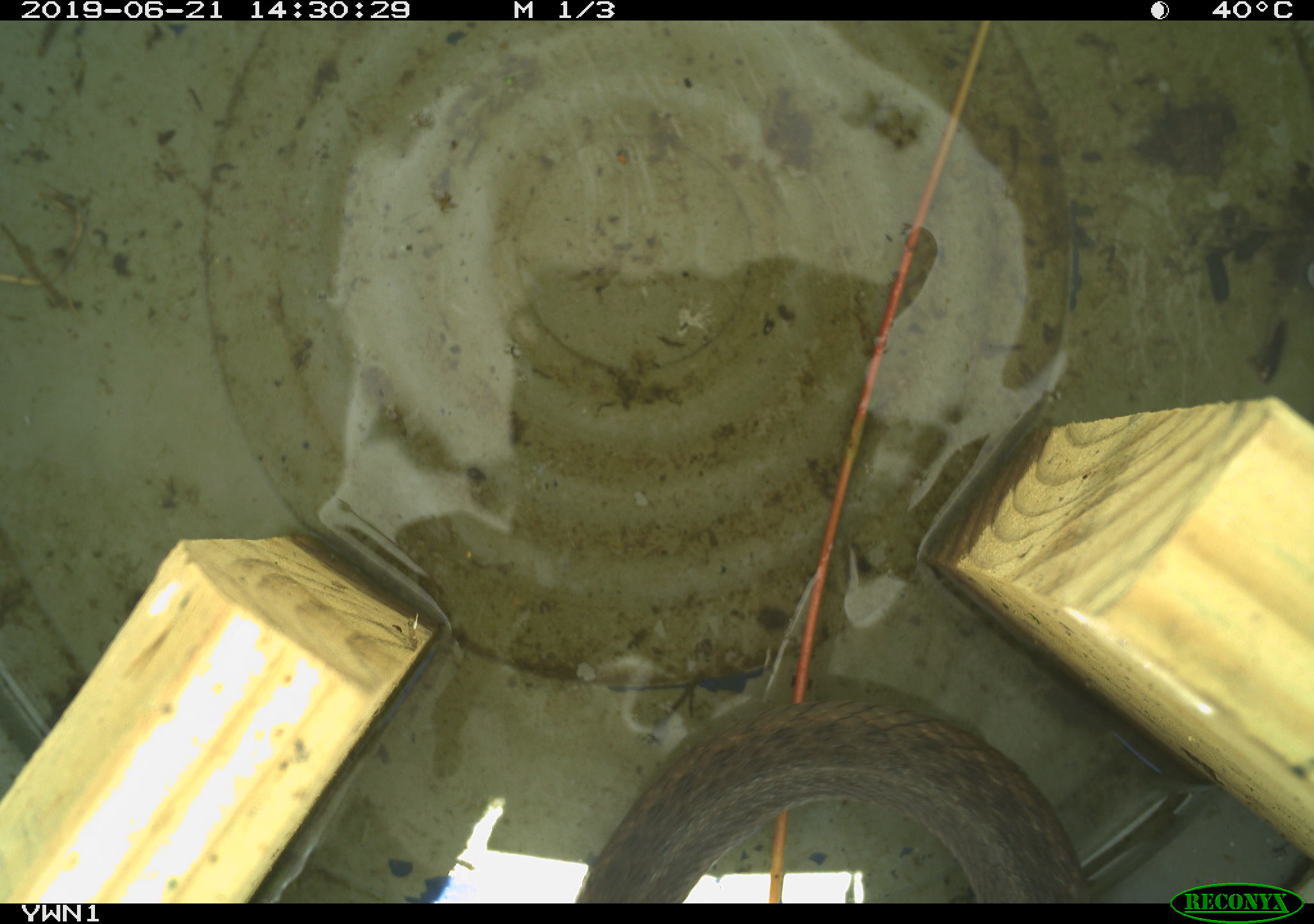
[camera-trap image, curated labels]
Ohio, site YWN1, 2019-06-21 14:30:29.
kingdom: Animalia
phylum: Chordata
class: Reptilia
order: Squamata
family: Colubridae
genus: Thamnophis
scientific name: Thamnophis sirtalis sirtalis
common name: eastern gartersnake